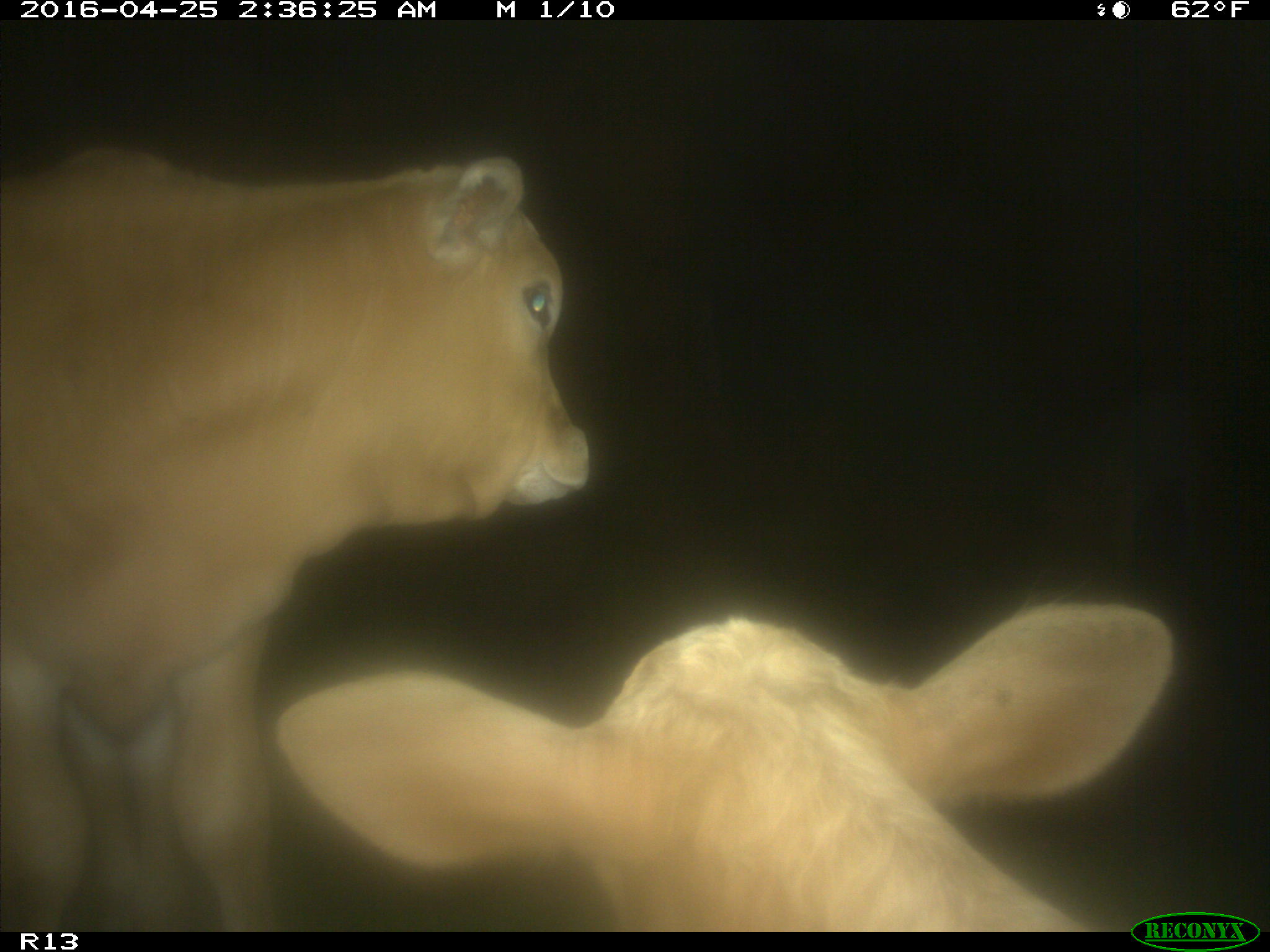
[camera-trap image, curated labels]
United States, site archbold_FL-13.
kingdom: Animalia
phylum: Chordata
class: Mammalia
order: Artiodactyla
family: Bovidae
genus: Bos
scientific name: Bos taurus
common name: domestic cow